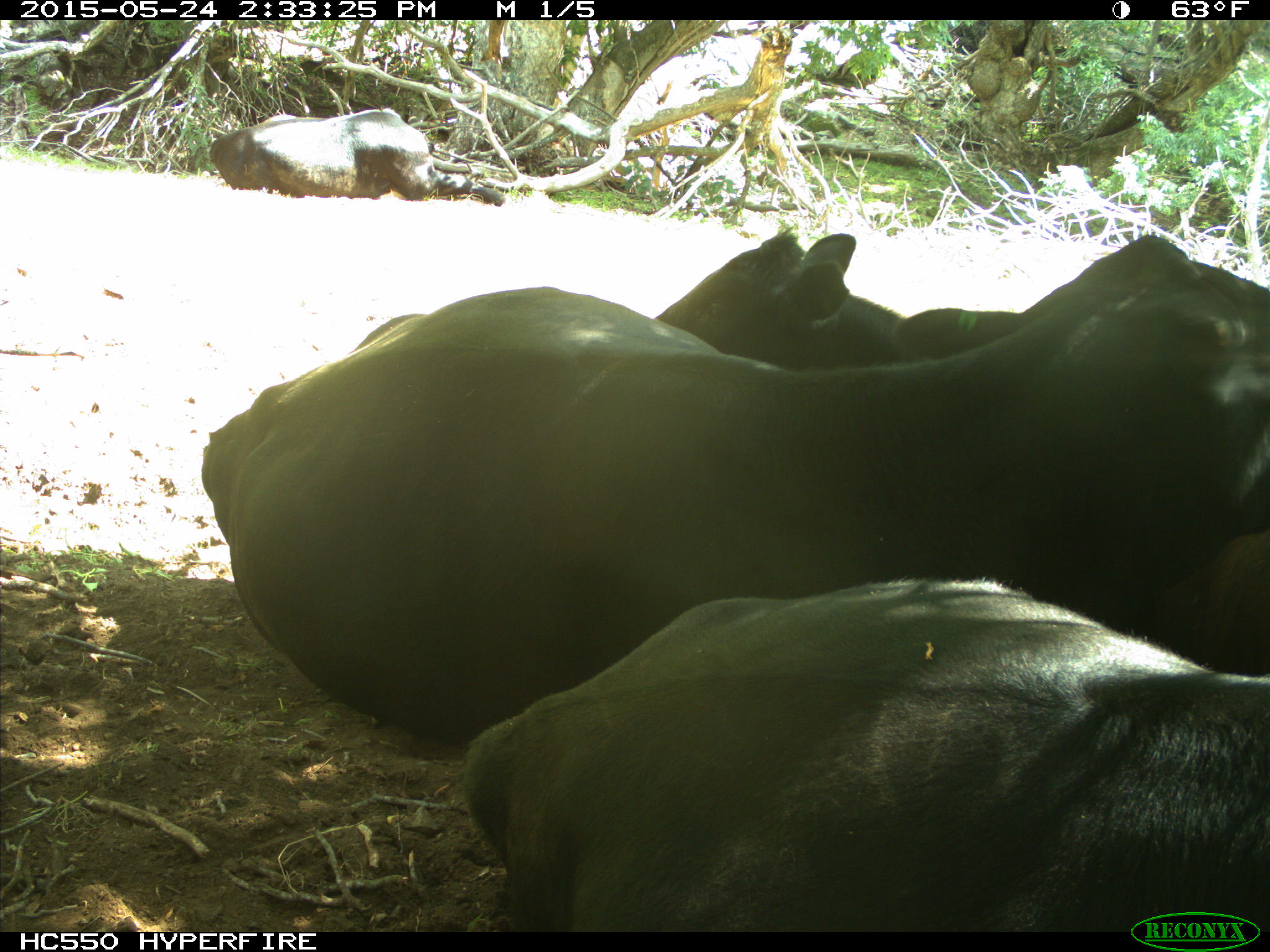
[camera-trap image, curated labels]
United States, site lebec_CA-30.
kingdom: Animalia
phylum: Chordata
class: Mammalia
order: Artiodactyla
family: Bovidae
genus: Bos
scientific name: Bos taurus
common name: domestic cow